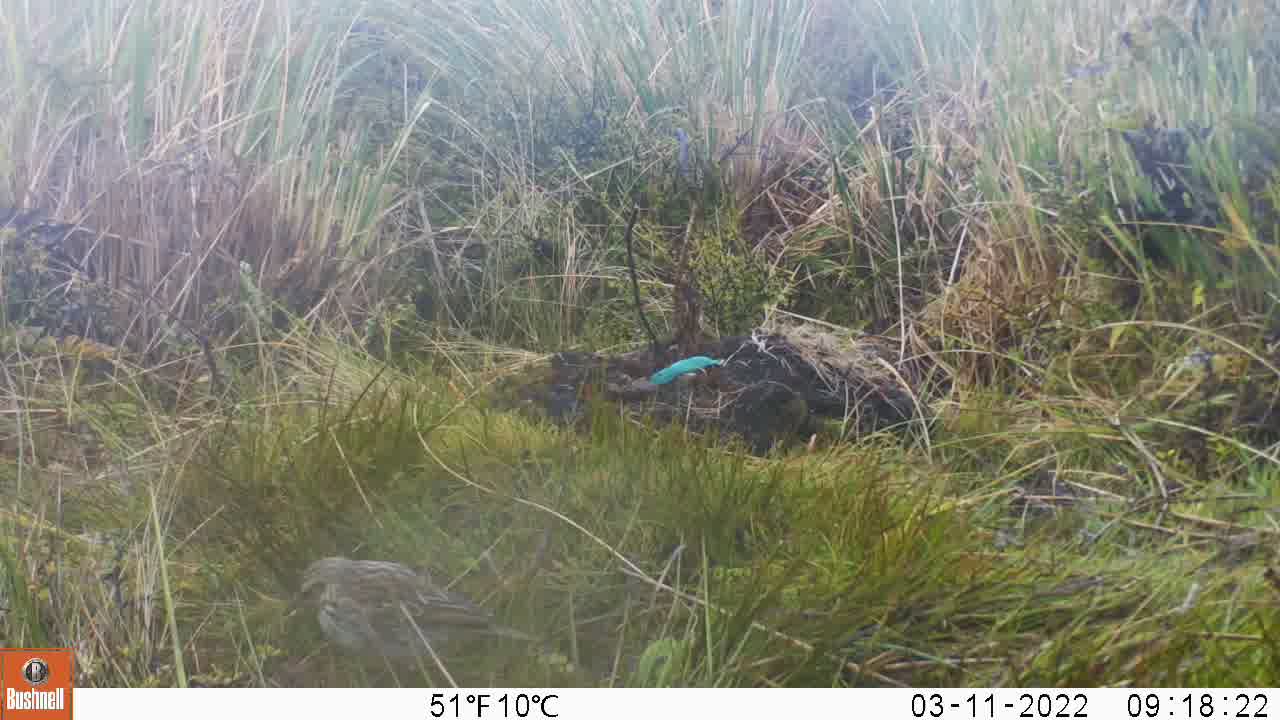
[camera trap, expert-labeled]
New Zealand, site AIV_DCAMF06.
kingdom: Animalia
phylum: Chordata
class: Aves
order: Passeriformes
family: Motacillidae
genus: Anthus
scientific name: Anthus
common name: pipit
Pipit (Anthus).